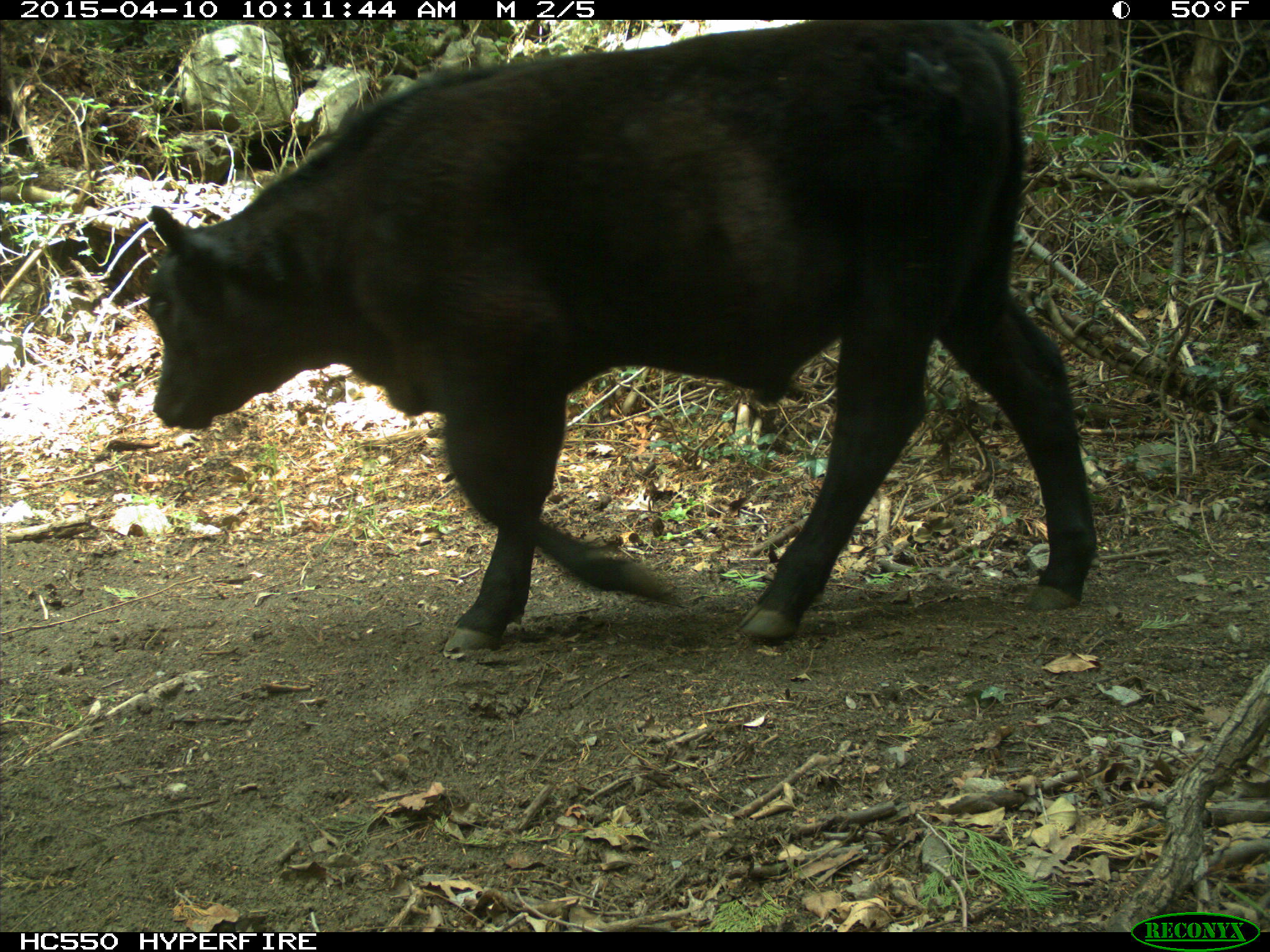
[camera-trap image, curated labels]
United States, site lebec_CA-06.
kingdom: Animalia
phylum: Chordata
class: Mammalia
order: Artiodactyla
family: Bovidae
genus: Bos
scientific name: Bos taurus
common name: domestic cow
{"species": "Bos taurus (domestic cow)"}